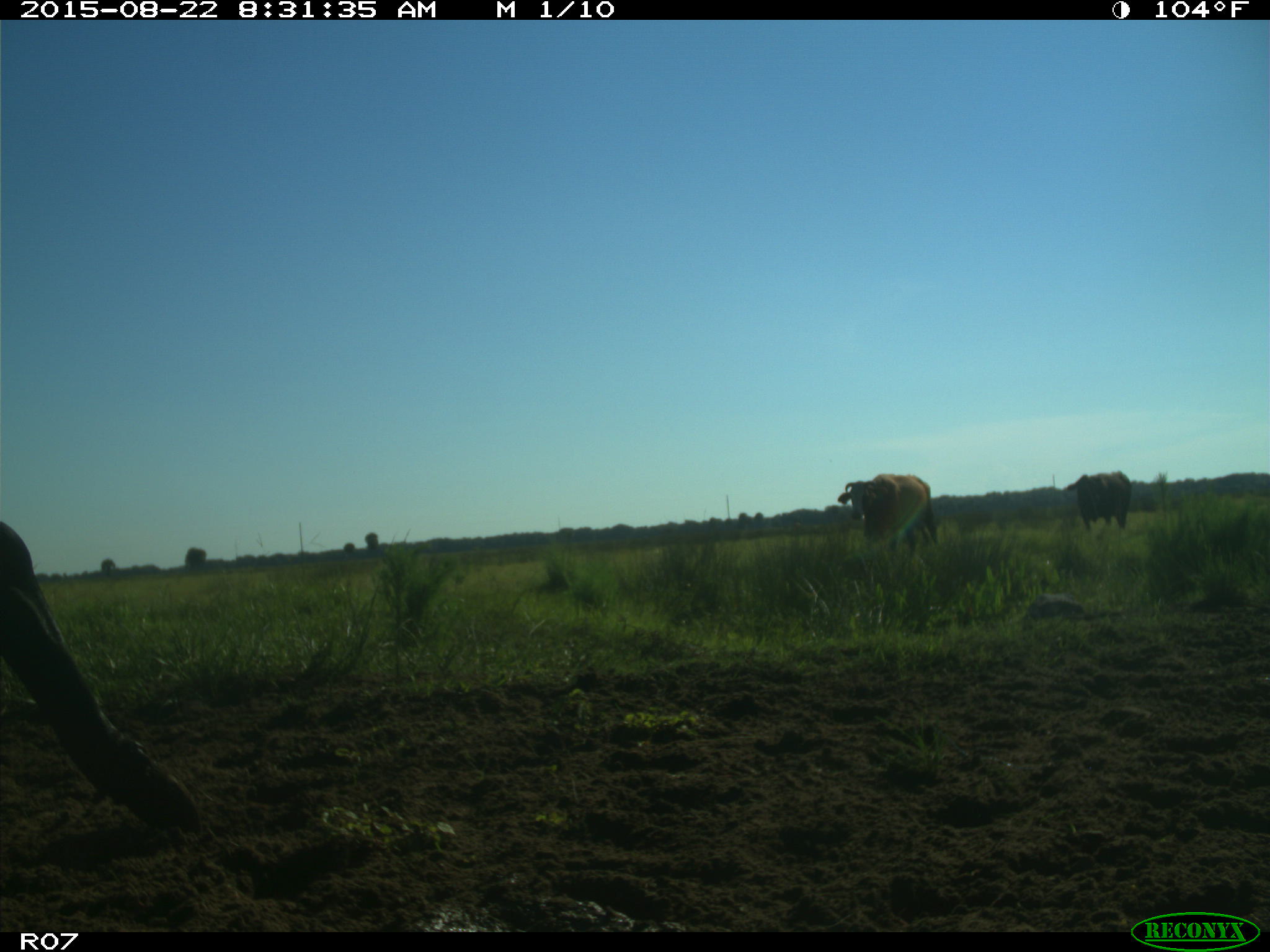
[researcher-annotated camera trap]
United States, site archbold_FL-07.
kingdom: Animalia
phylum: Chordata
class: Mammalia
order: Artiodactyla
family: Bovidae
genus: Bos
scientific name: Bos taurus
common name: domestic cow